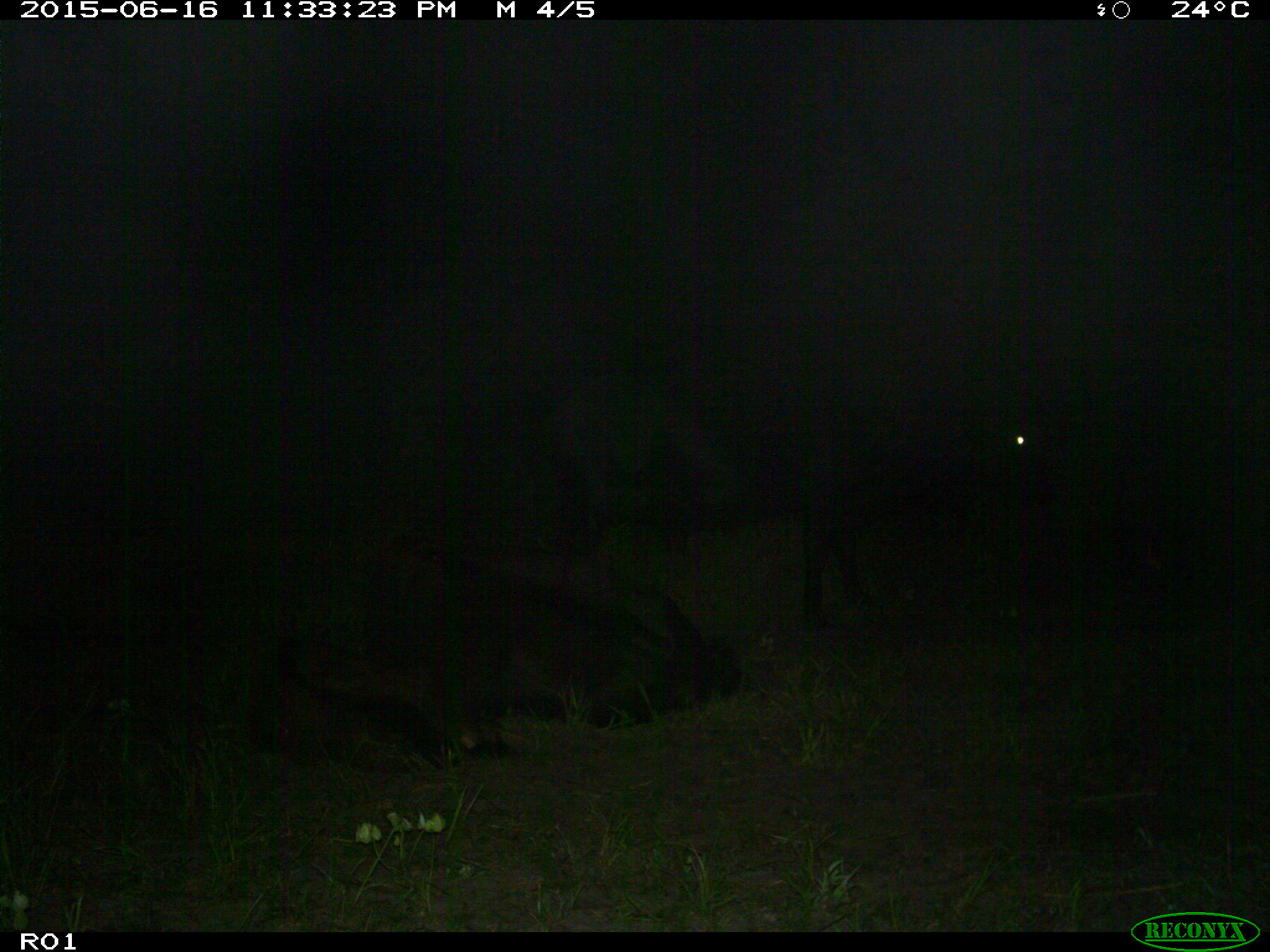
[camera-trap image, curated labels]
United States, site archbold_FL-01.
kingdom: Animalia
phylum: Chordata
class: Mammalia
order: Artiodactyla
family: Bovidae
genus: Bos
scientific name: Bos taurus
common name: domestic cow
Bos taurus (domestic cow).